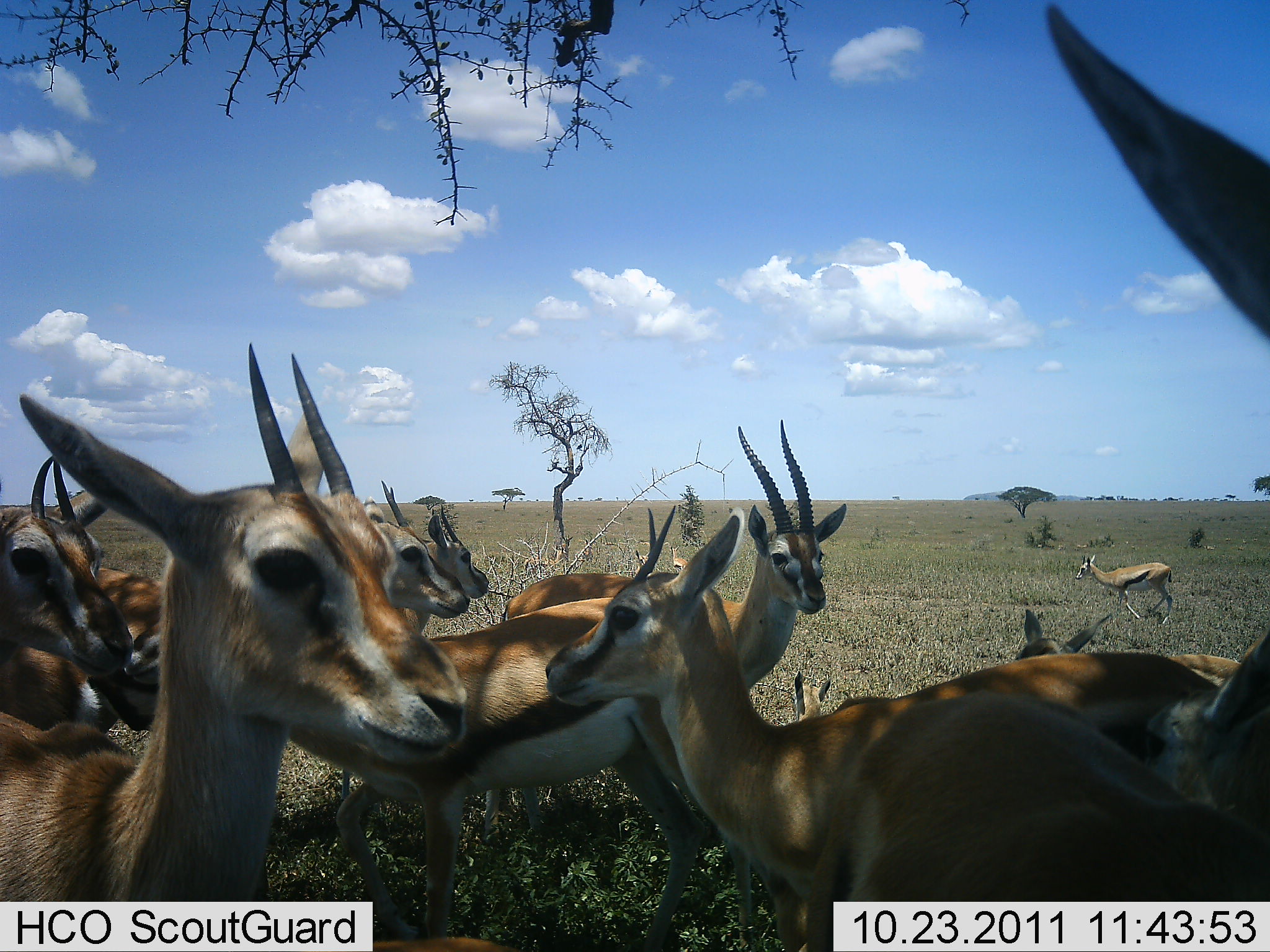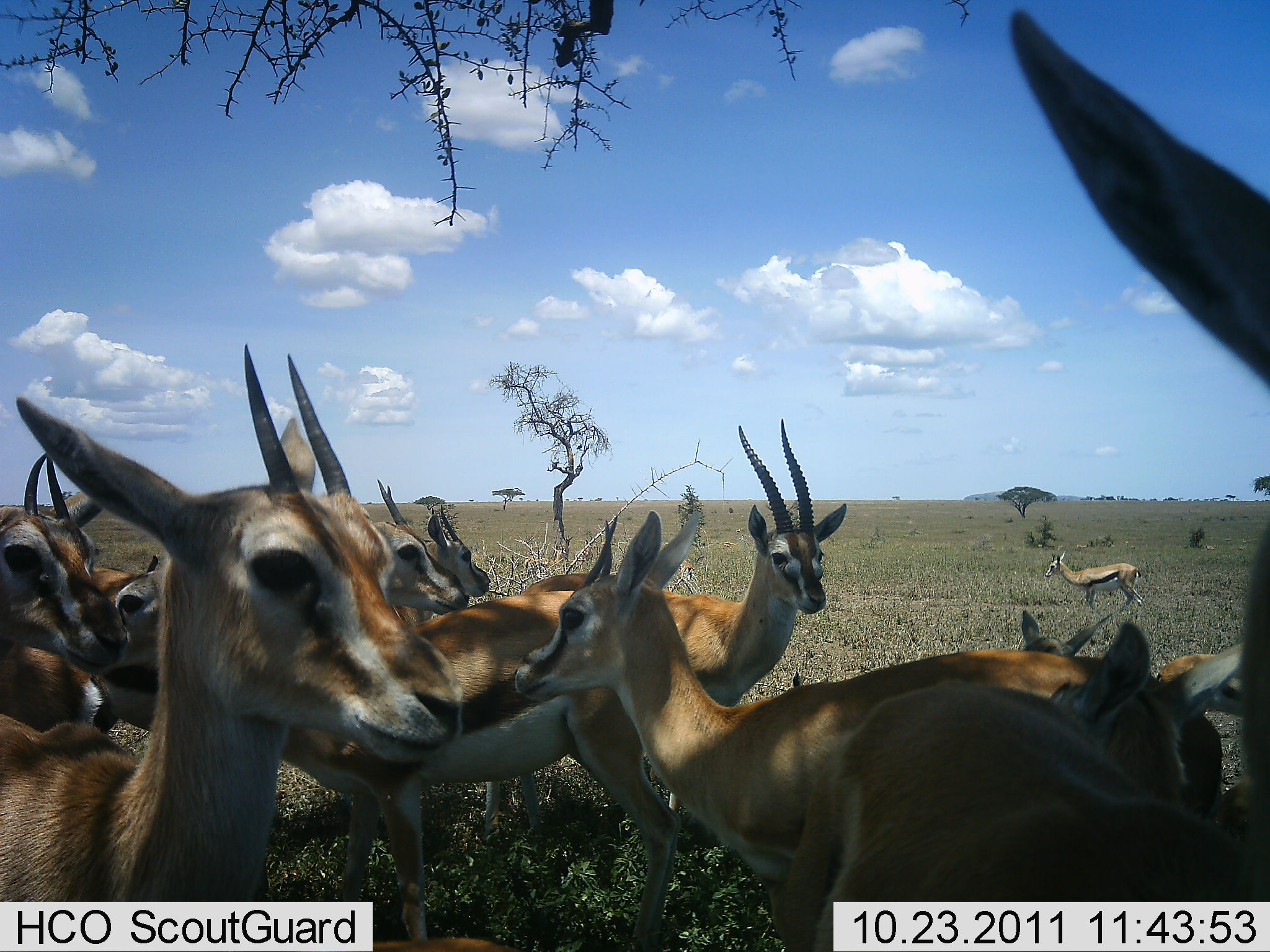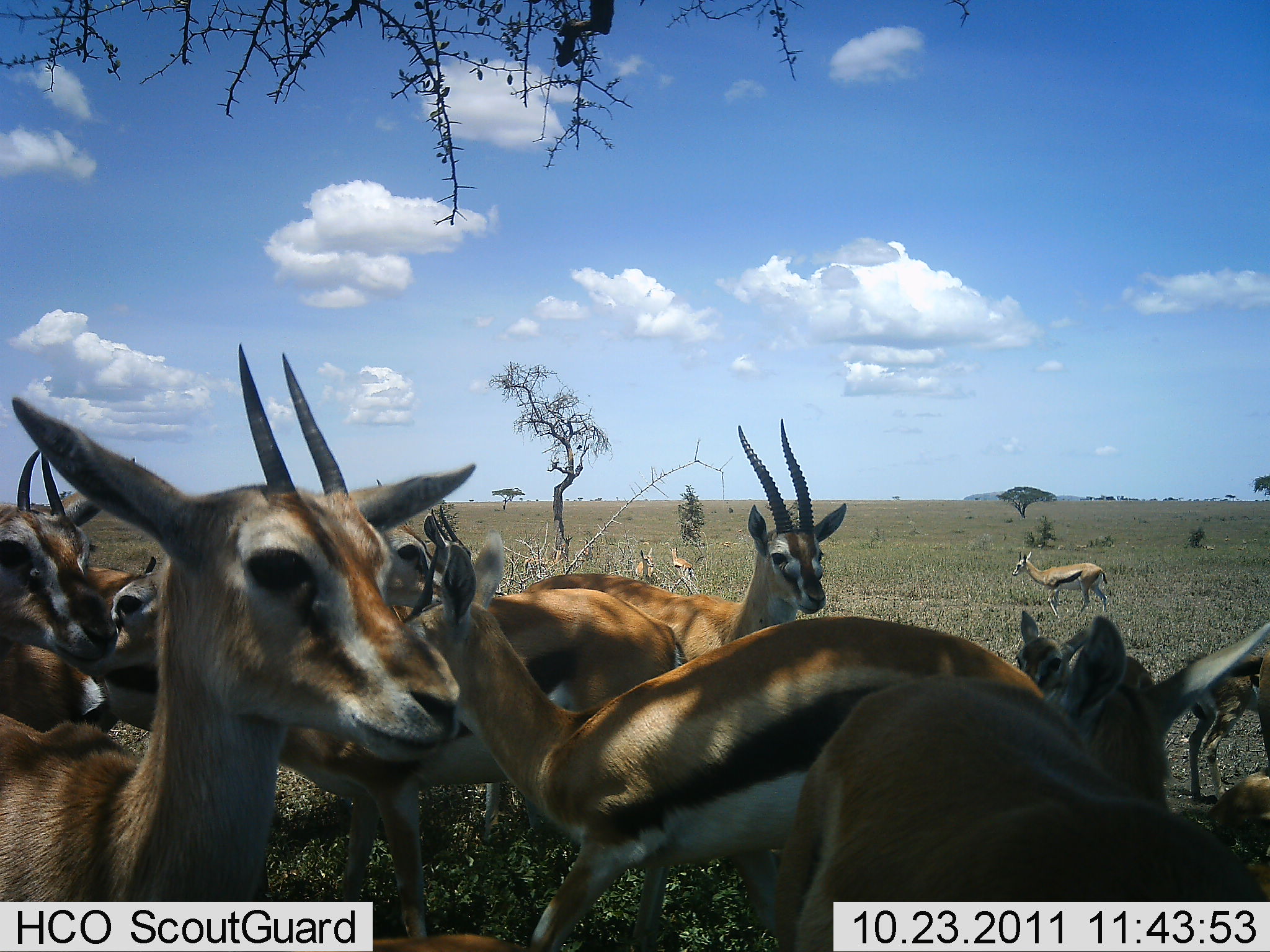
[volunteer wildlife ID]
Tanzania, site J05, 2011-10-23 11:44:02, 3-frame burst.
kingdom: Animalia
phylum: Chordata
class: Mammalia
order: Artiodactyla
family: Bovidae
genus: Eudorcas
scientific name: Eudorcas thomsonii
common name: thomson's gazelle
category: gazellethomsons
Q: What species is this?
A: Gazellethomsons (thomson's gazelle) (Eudorcas thomsonii).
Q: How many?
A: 11-50.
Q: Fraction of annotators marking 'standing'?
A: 80%.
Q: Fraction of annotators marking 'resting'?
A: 0%.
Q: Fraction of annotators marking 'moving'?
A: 60%.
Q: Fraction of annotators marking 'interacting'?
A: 0%.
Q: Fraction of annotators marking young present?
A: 20%.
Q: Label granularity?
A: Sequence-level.